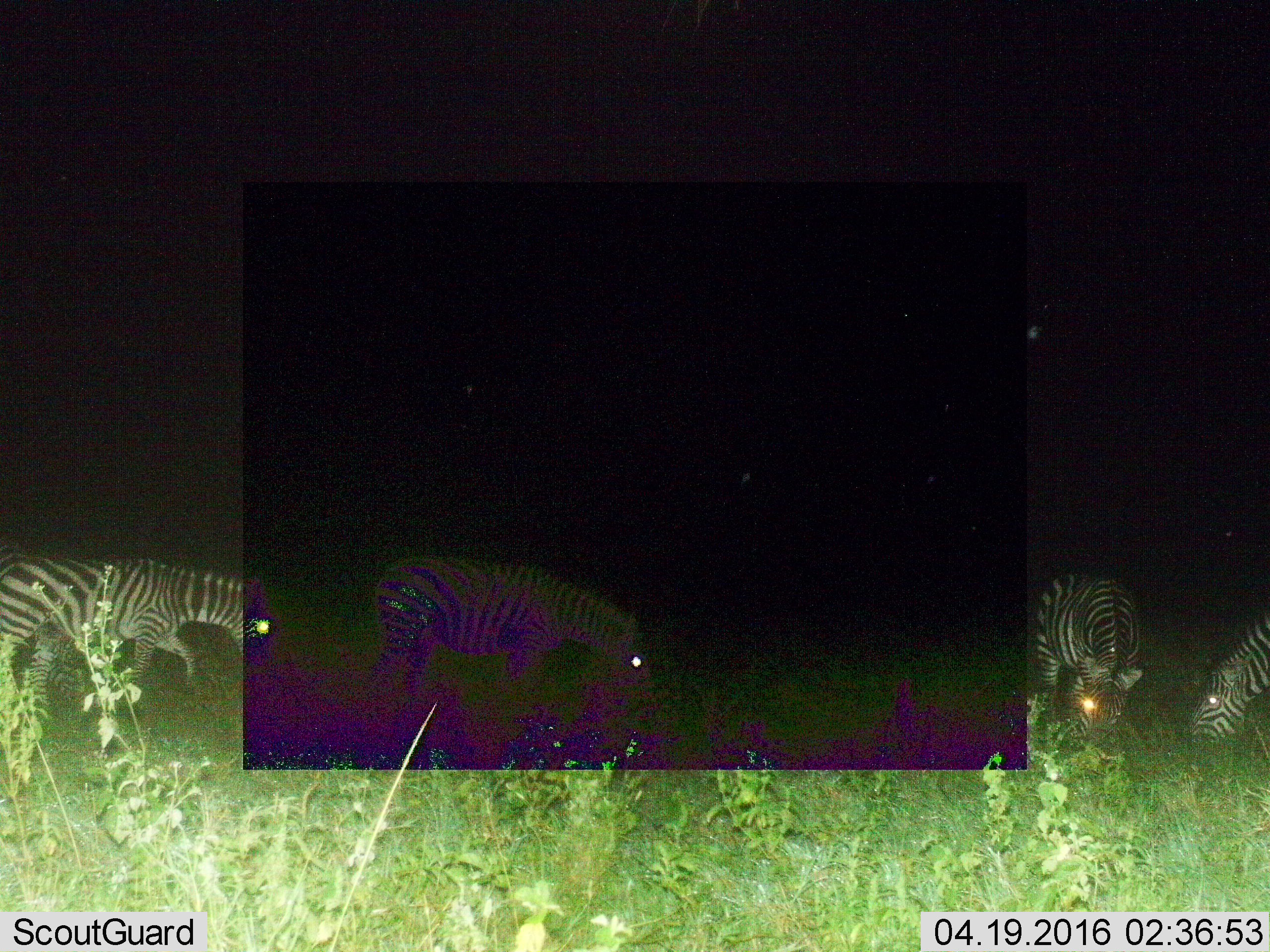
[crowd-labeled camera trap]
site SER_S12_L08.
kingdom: Animalia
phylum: Chordata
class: Mammalia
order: Perissodactyla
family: Equidae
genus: Equus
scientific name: Equus quagga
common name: plains zebra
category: zebraplains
Zebraplains (plains zebra) (Equus quagga), count 4. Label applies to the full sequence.